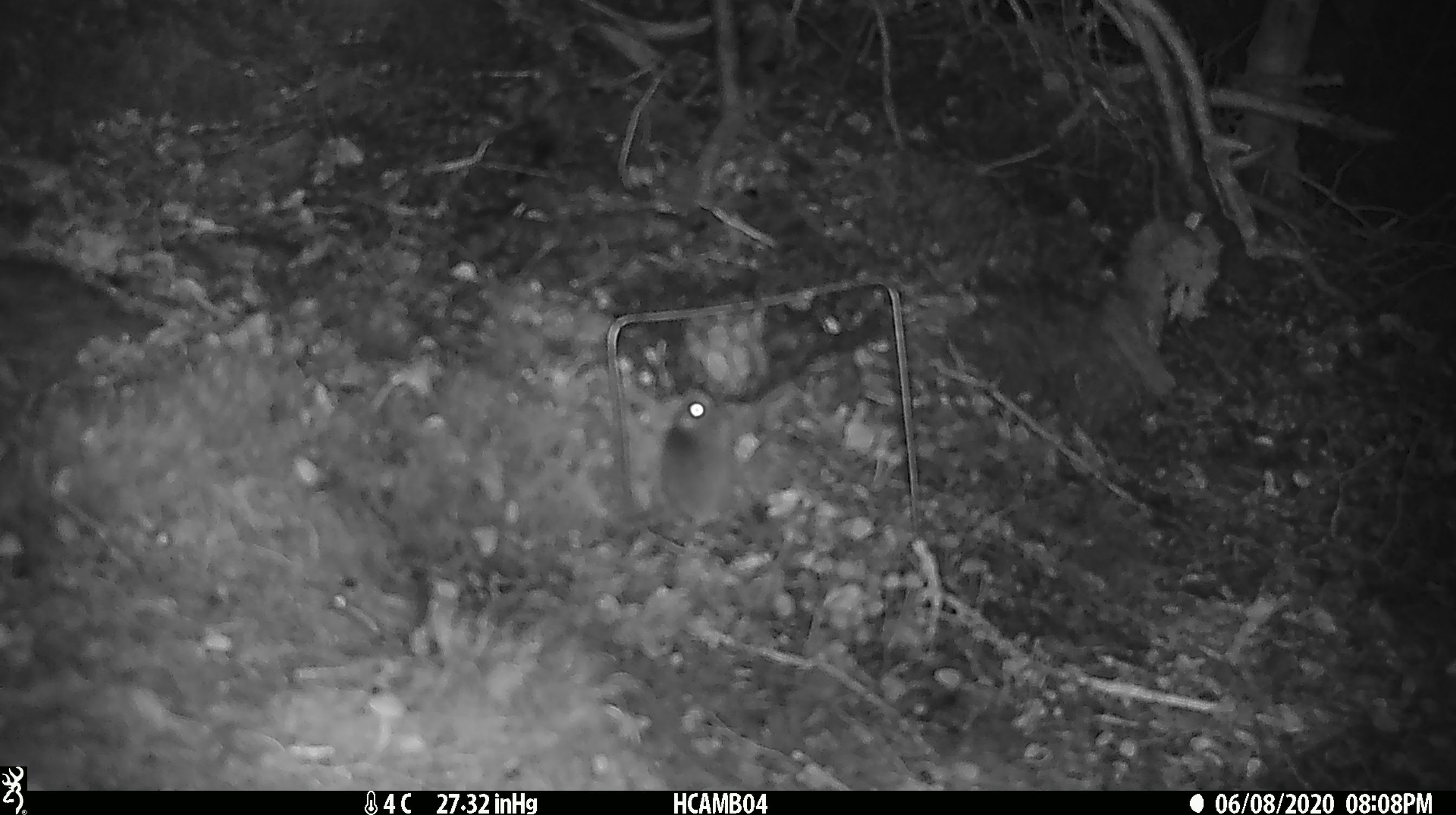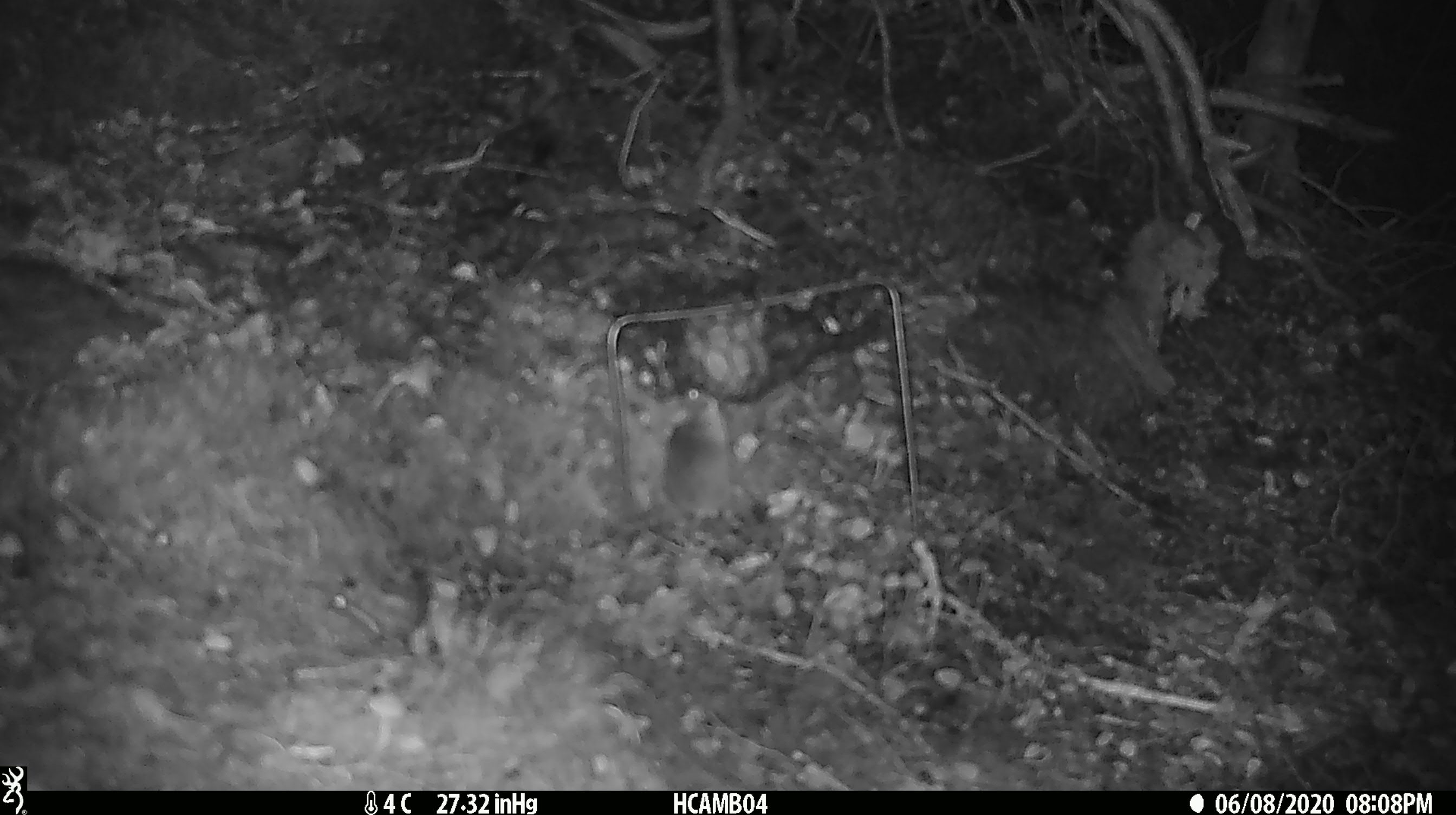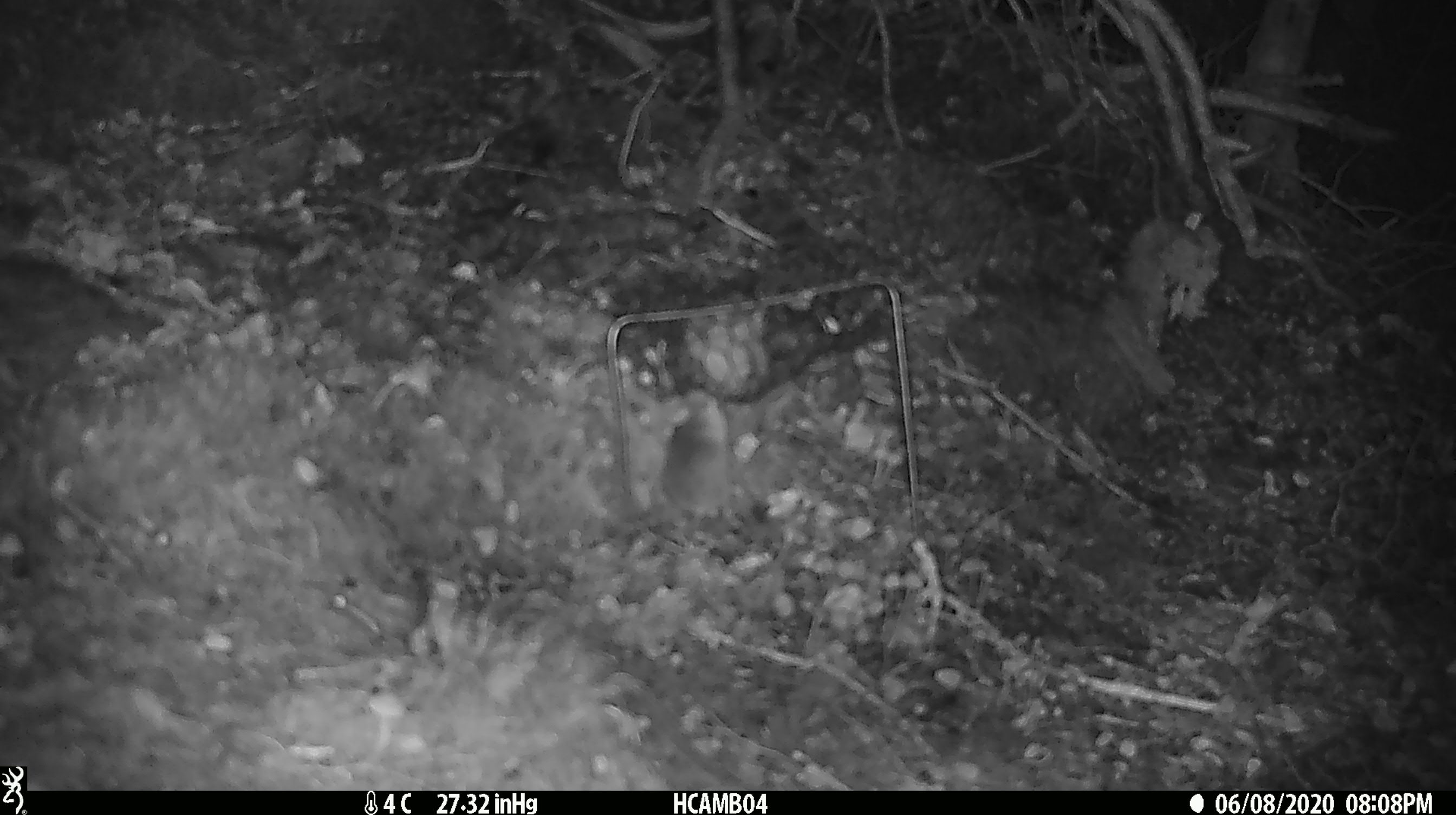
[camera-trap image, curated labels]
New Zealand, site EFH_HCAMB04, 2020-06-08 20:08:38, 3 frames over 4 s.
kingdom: Animalia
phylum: Chordata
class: Mammalia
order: Rodentia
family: Muridae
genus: Mus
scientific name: Mus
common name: mouse